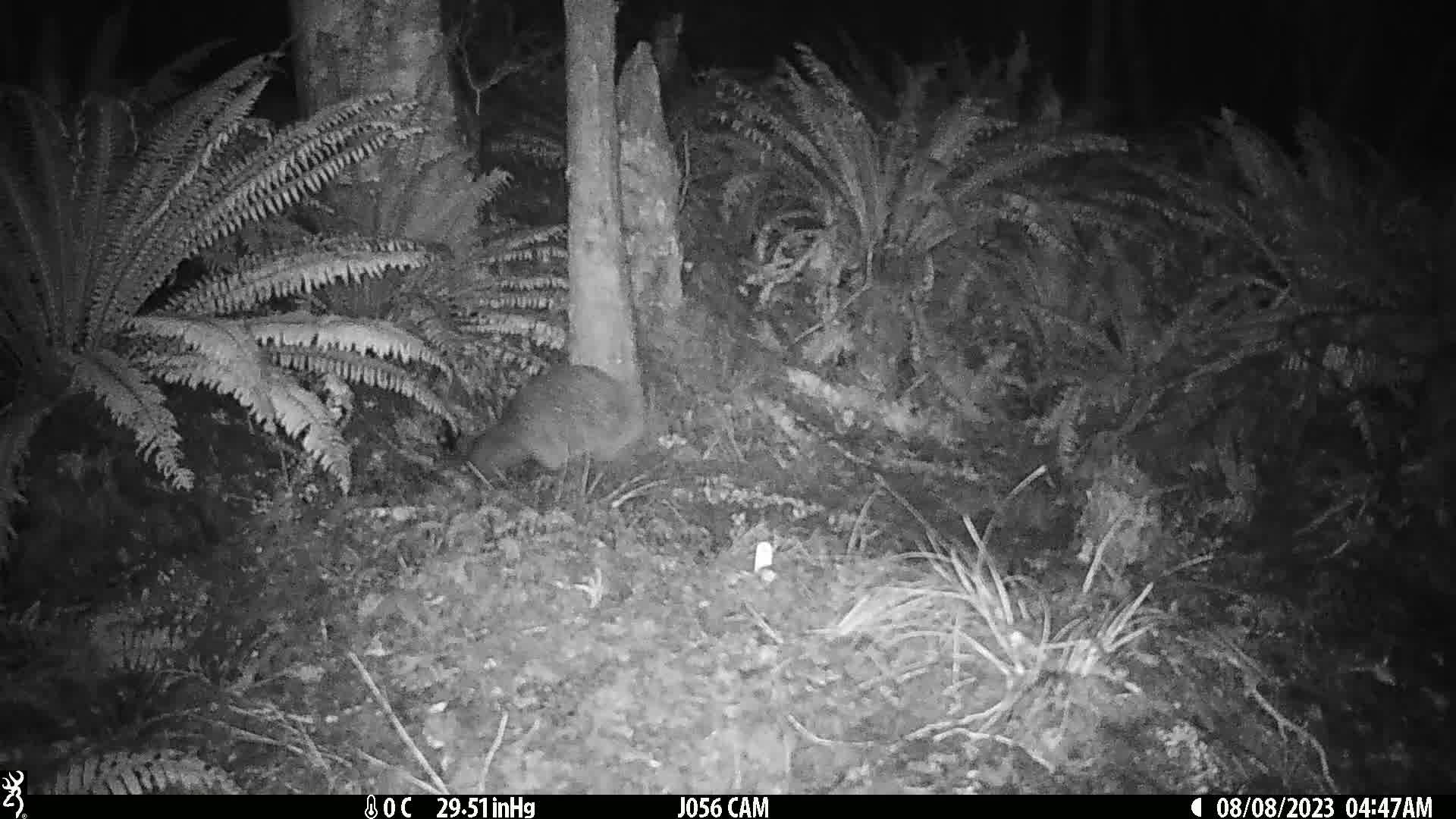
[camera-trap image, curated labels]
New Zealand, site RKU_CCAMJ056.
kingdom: Animalia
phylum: Chordata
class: Aves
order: Apterygiformes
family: Apterygidae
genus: Apteryx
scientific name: Apteryx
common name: kiwi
Kiwi (Apteryx).